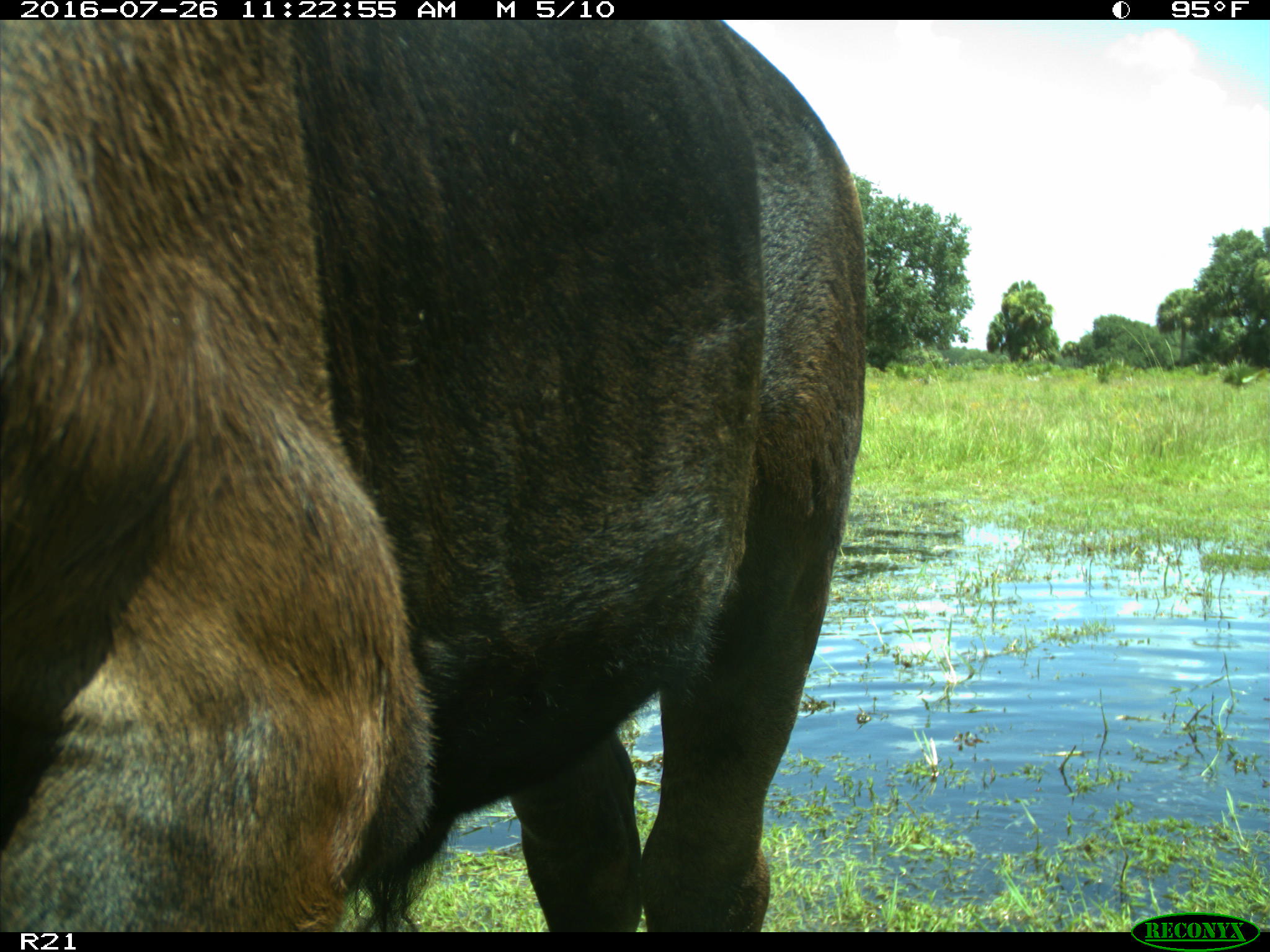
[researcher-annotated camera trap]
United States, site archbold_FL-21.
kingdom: Animalia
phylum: Chordata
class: Mammalia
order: Artiodactyla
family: Bovidae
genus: Bos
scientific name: Bos taurus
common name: domestic cow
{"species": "Bos taurus (domestic cow)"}